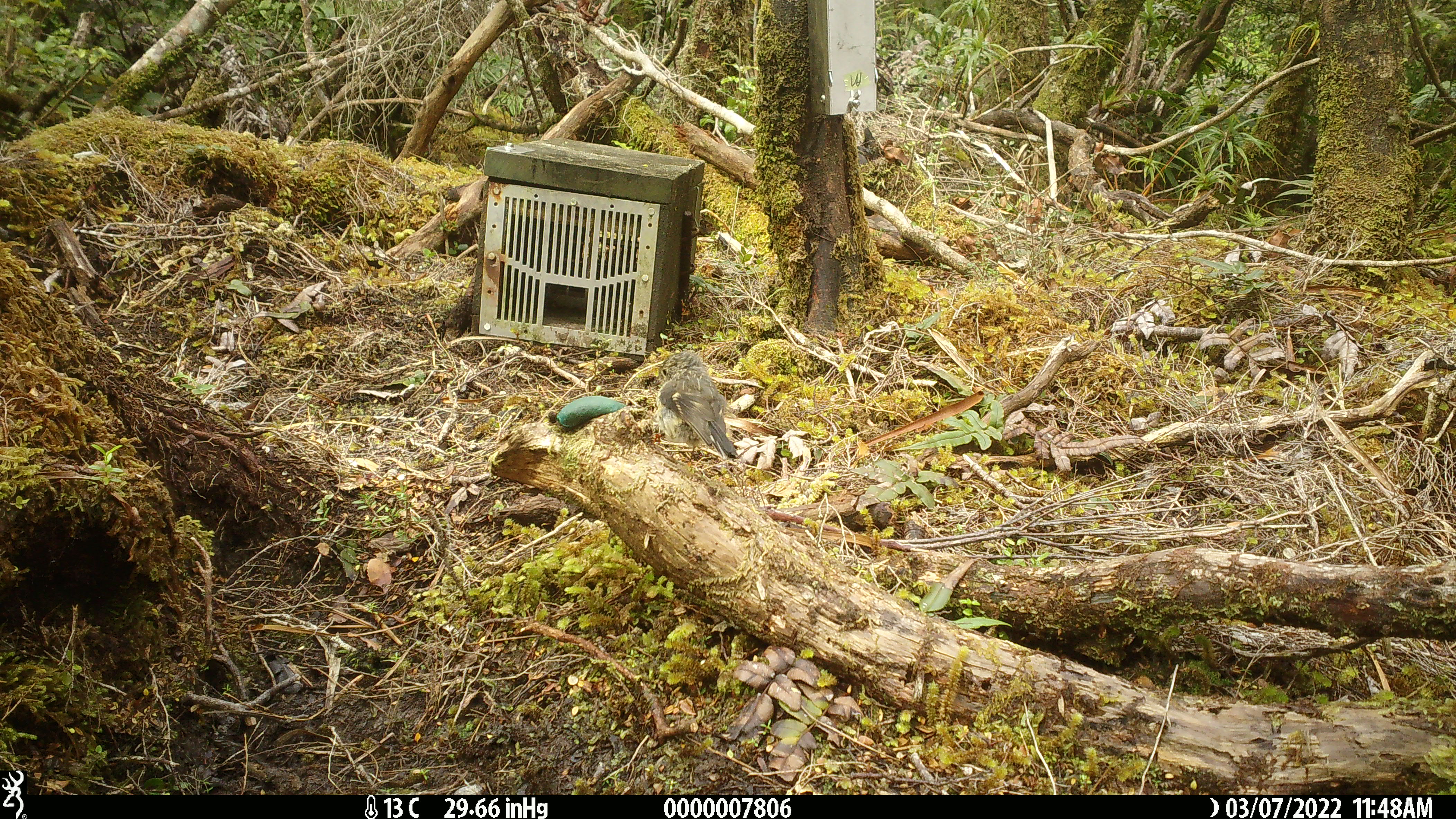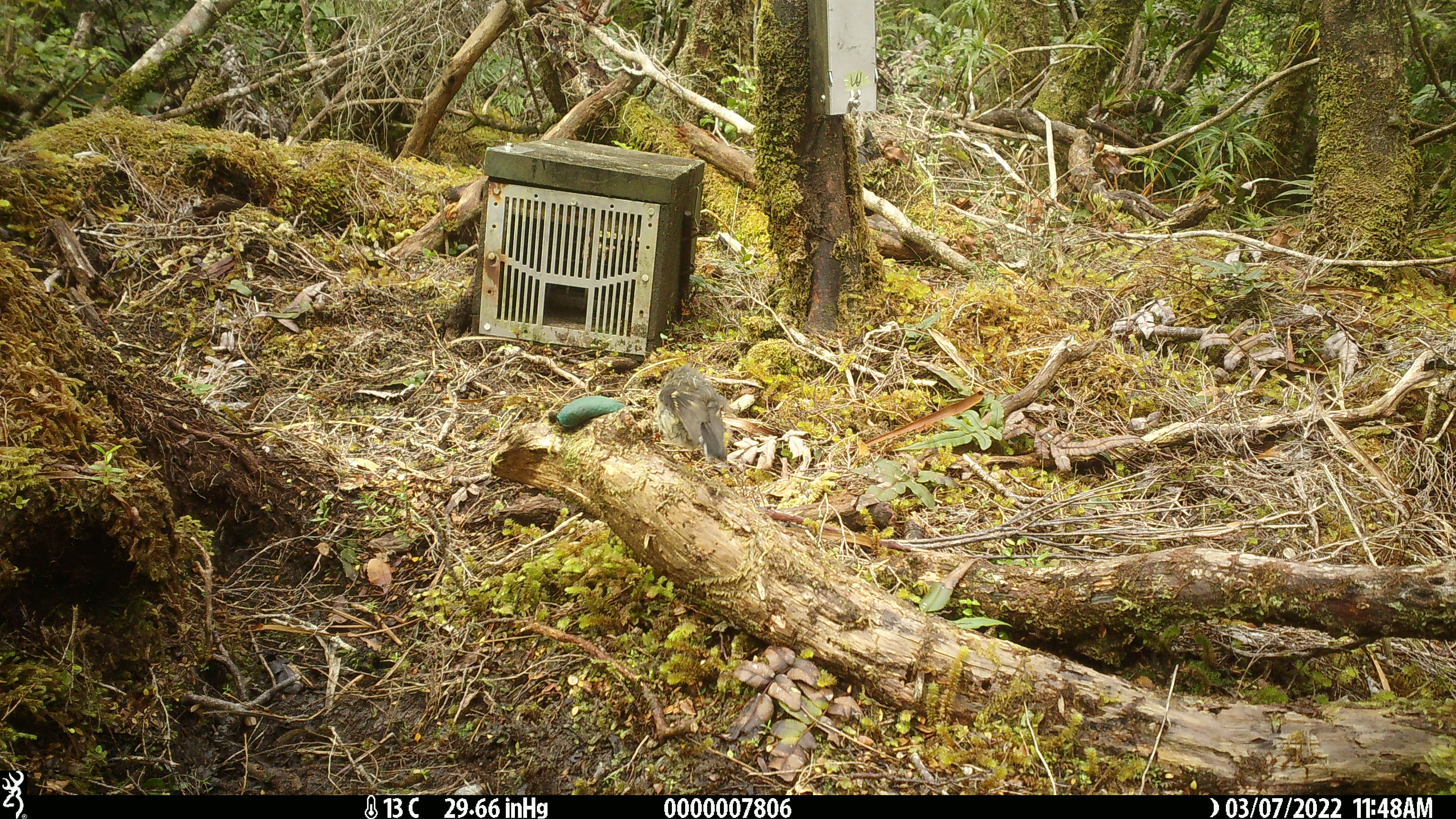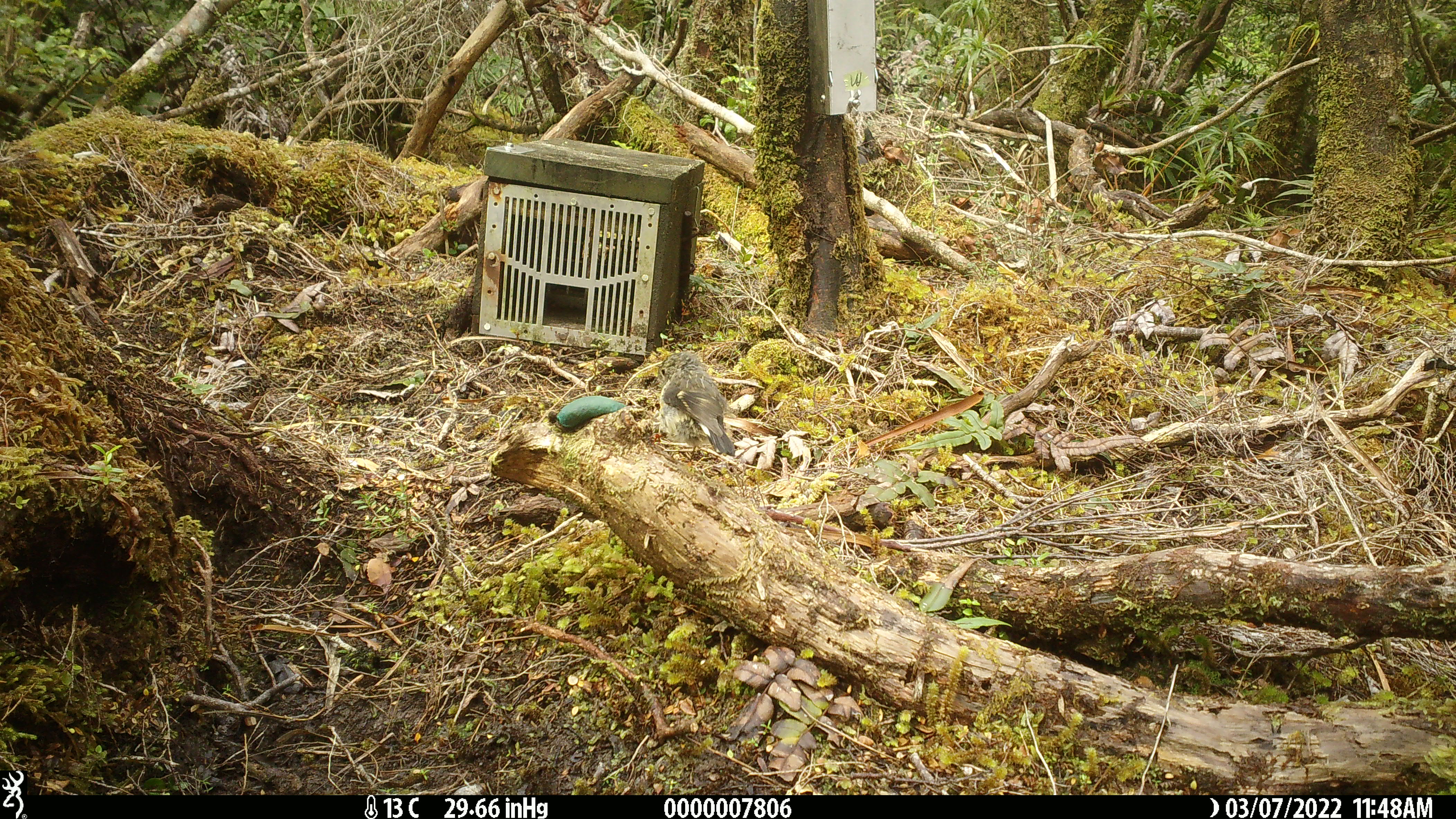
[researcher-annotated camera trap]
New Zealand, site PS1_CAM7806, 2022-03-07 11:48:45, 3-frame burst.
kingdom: Animalia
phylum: Chordata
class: Aves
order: Passeriformes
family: Petroicidae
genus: Petroica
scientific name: Petroica macrocephala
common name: tomtit